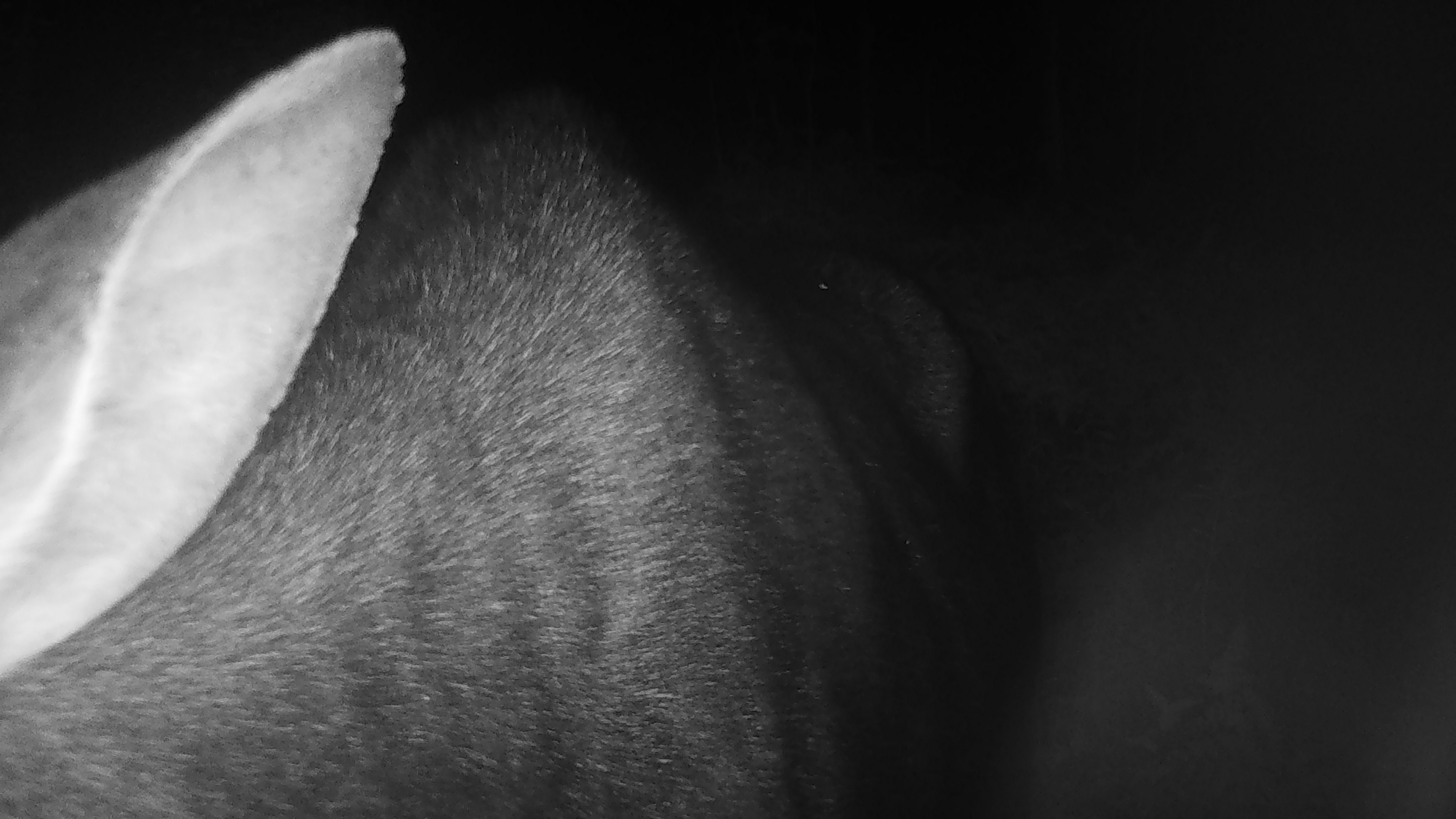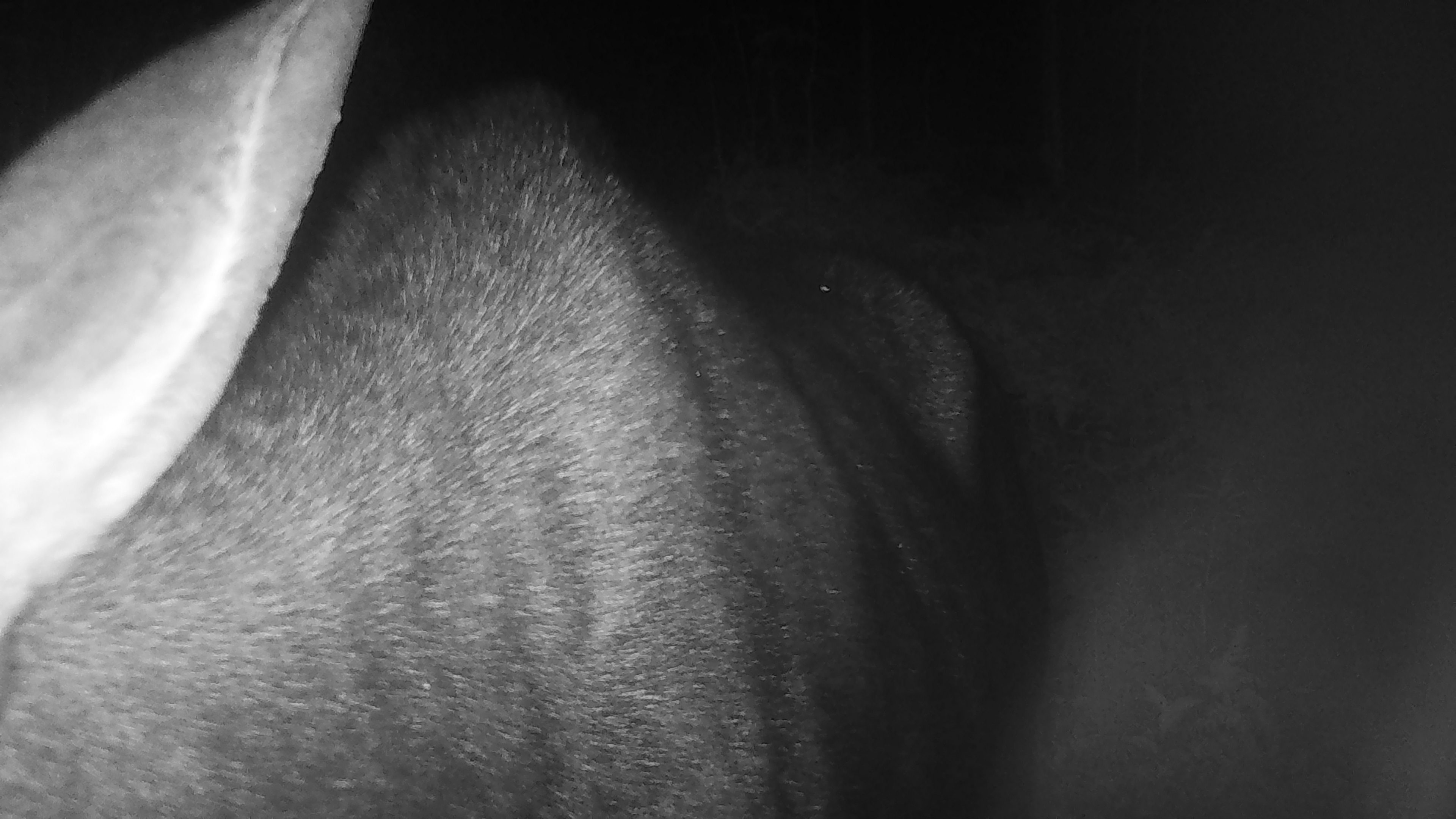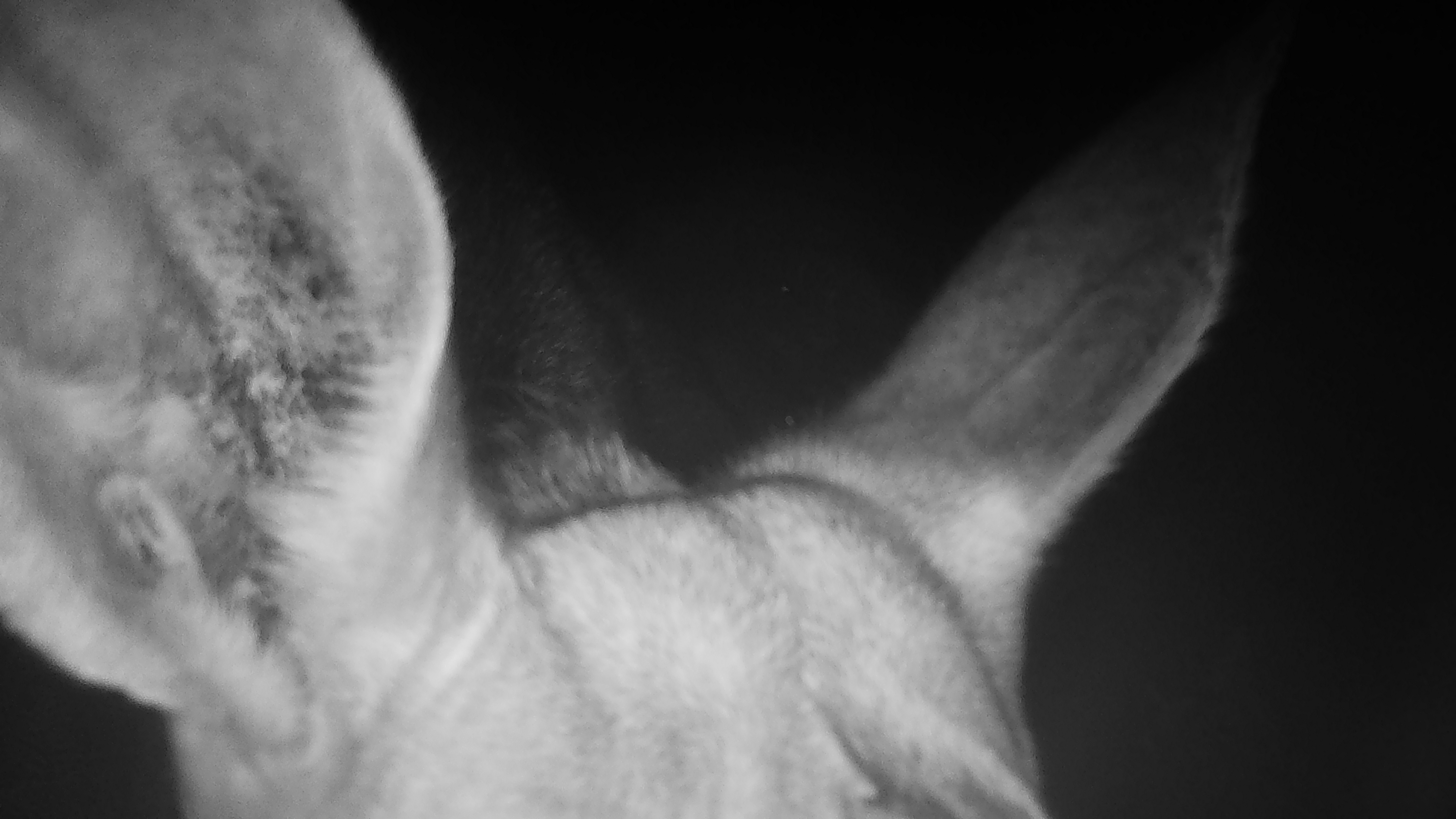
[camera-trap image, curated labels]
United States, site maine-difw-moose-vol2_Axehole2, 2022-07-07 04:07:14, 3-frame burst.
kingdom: Animalia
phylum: Chordata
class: Mammalia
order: Artiodactyla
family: Cervidae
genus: Alces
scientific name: Alces alces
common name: moose